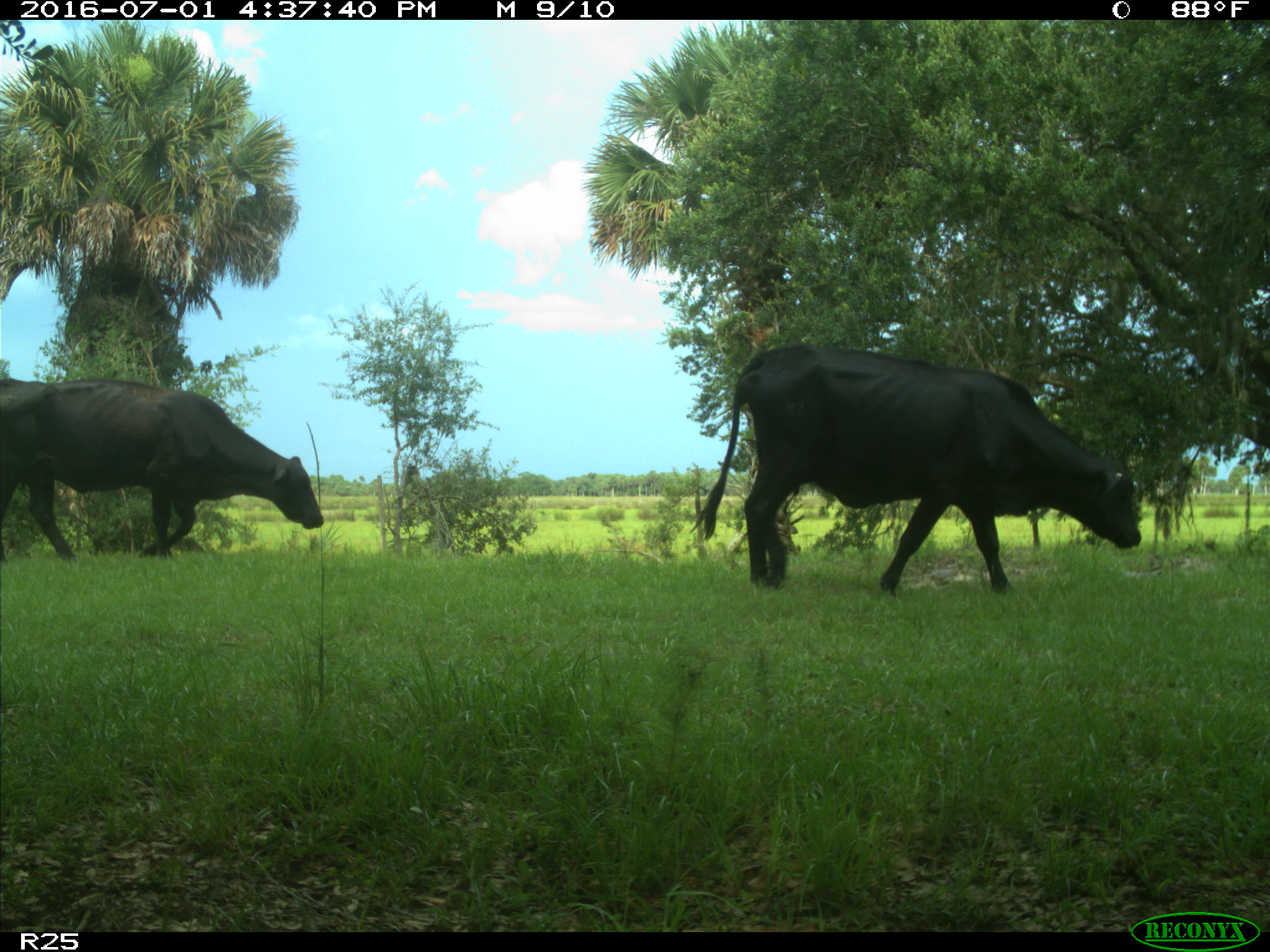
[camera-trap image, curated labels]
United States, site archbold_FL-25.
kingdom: Animalia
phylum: Chordata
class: Mammalia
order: Artiodactyla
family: Bovidae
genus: Bos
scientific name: Bos taurus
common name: domestic cow